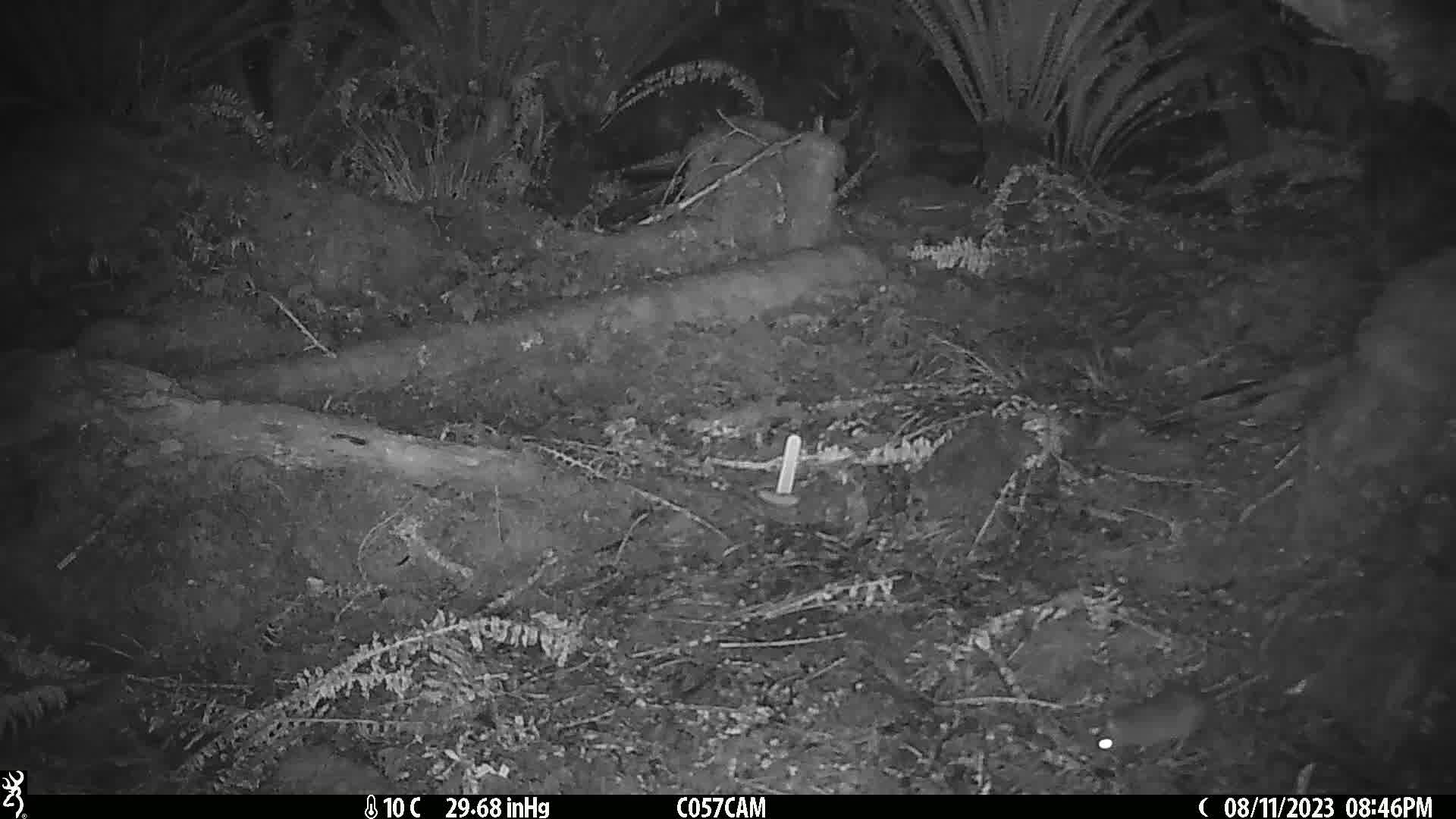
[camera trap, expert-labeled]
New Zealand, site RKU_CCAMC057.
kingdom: Animalia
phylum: Chordata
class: Mammalia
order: Rodentia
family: Muridae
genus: Rattus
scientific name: Rattus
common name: rat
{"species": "rat (Rattus)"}